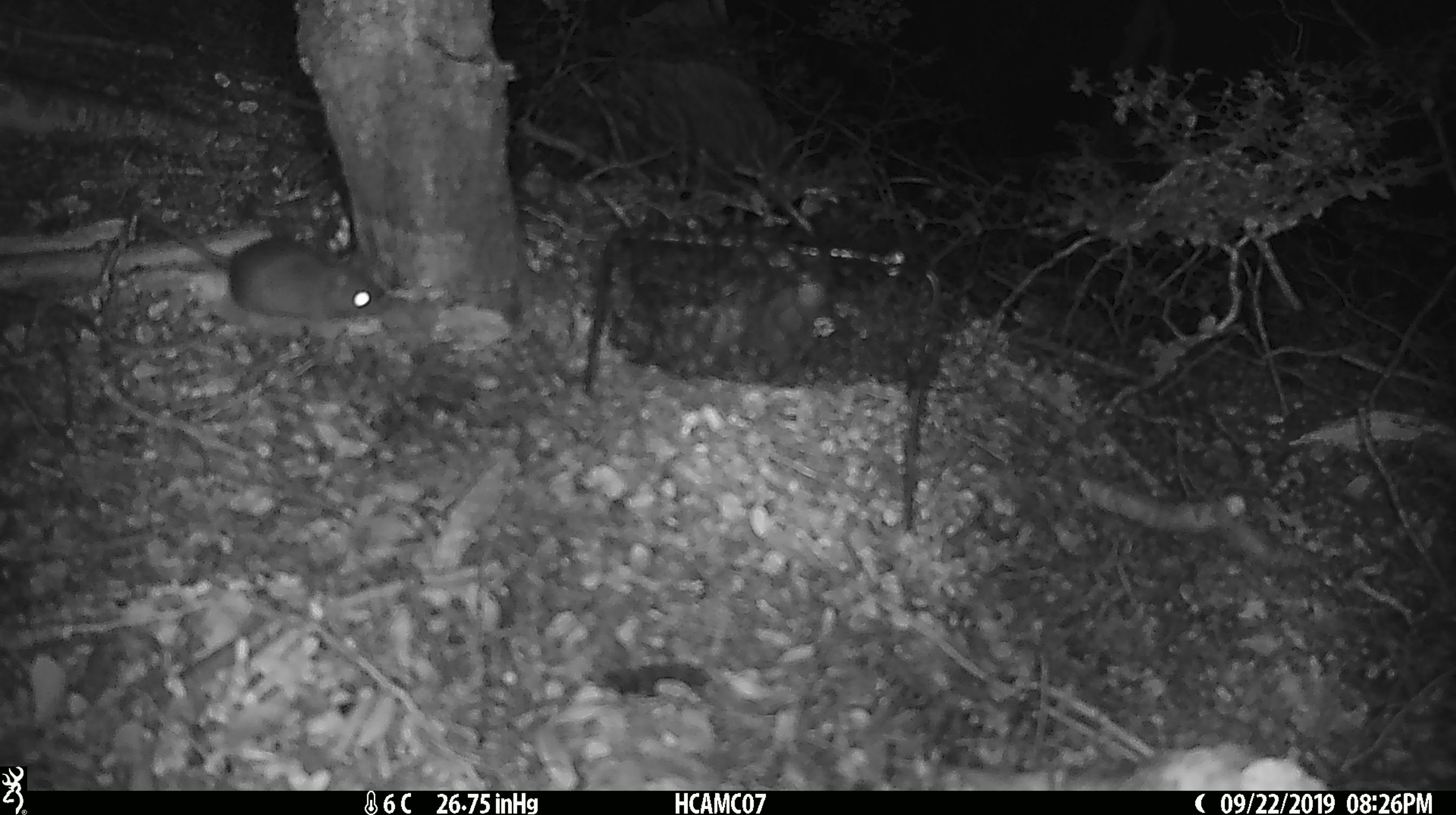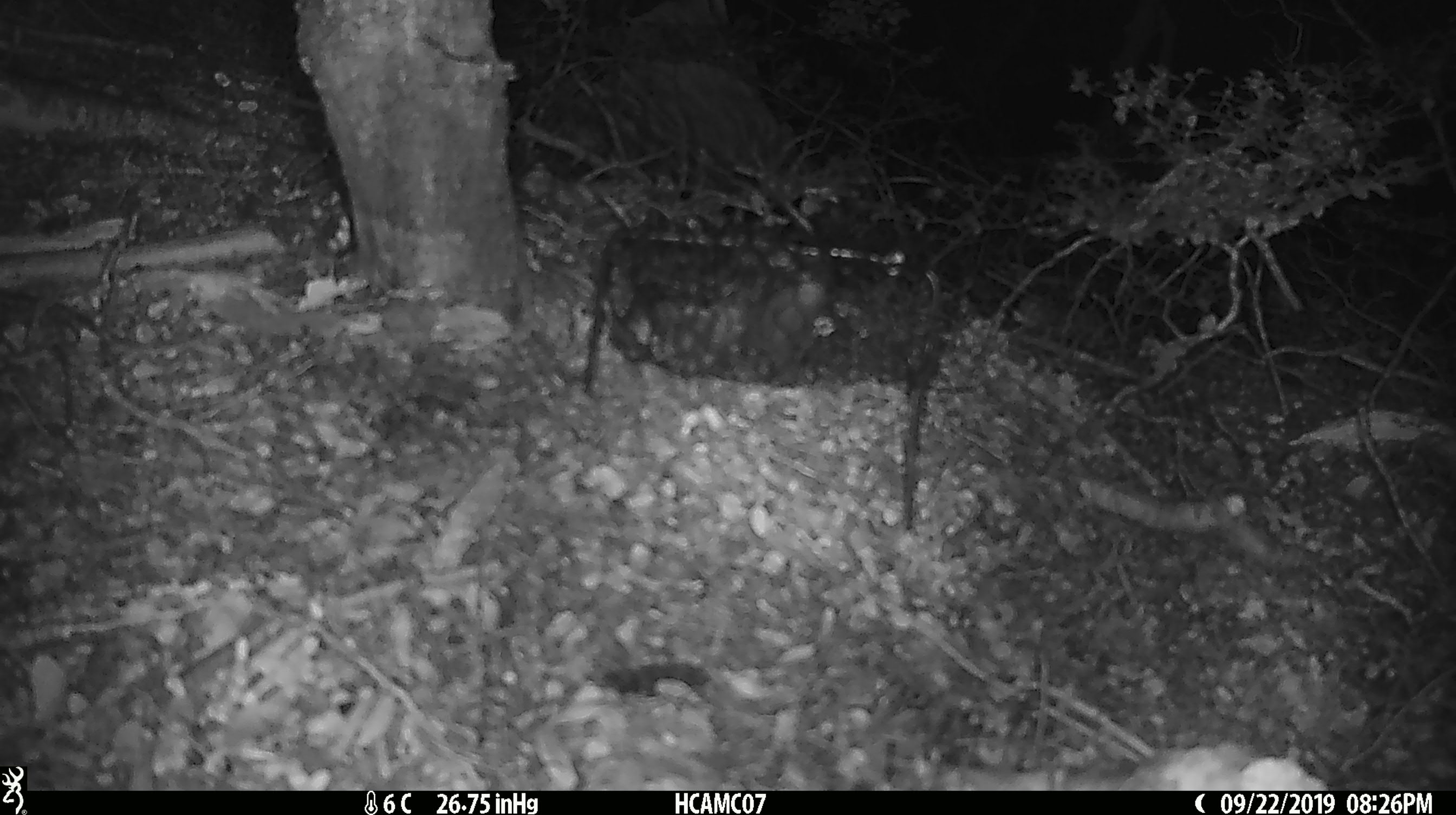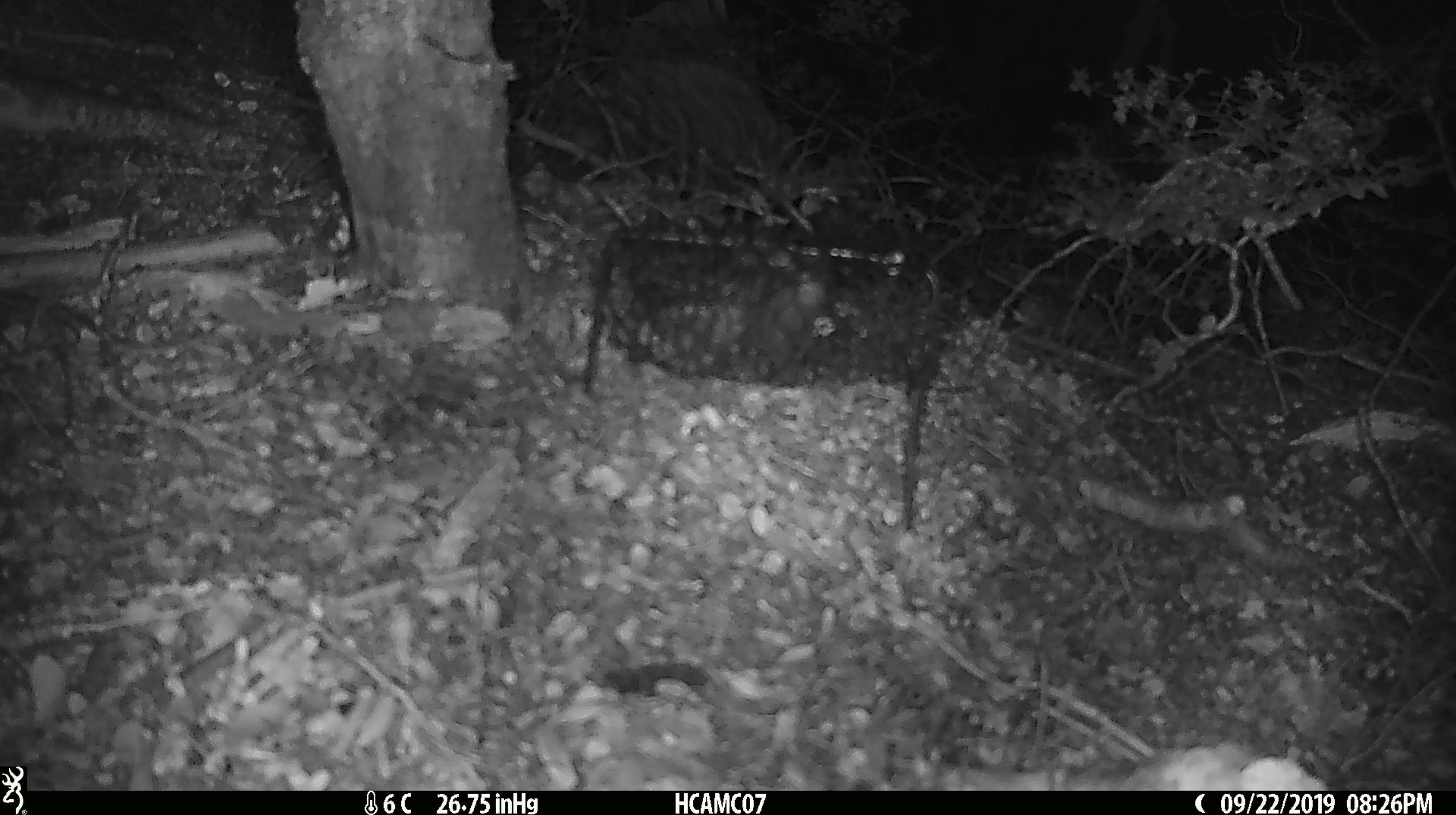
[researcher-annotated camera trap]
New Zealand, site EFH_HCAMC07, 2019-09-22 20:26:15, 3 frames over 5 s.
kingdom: Animalia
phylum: Chordata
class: Mammalia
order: Rodentia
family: Muridae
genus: Mus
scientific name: Mus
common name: mouse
Mouse (Mus).